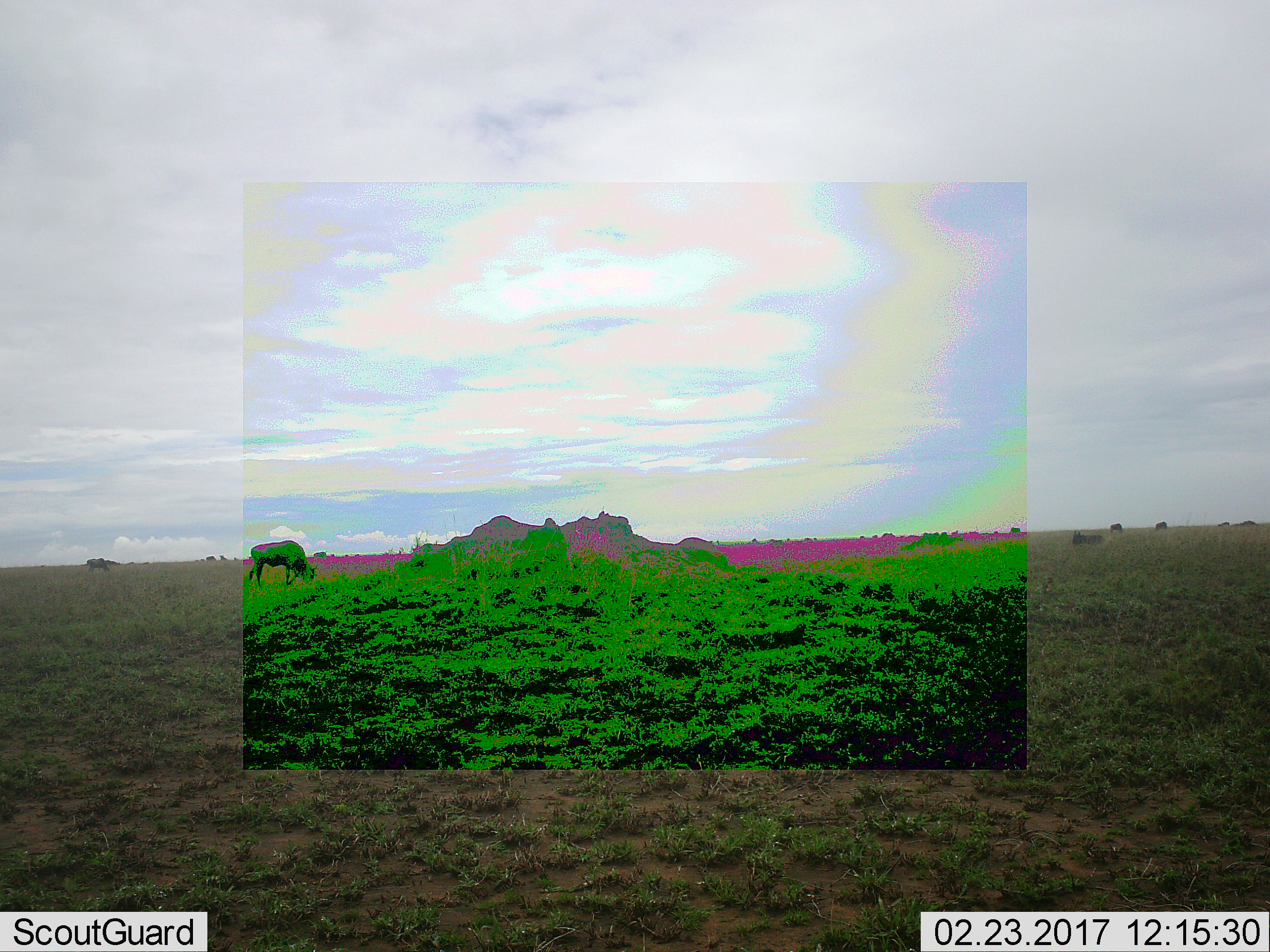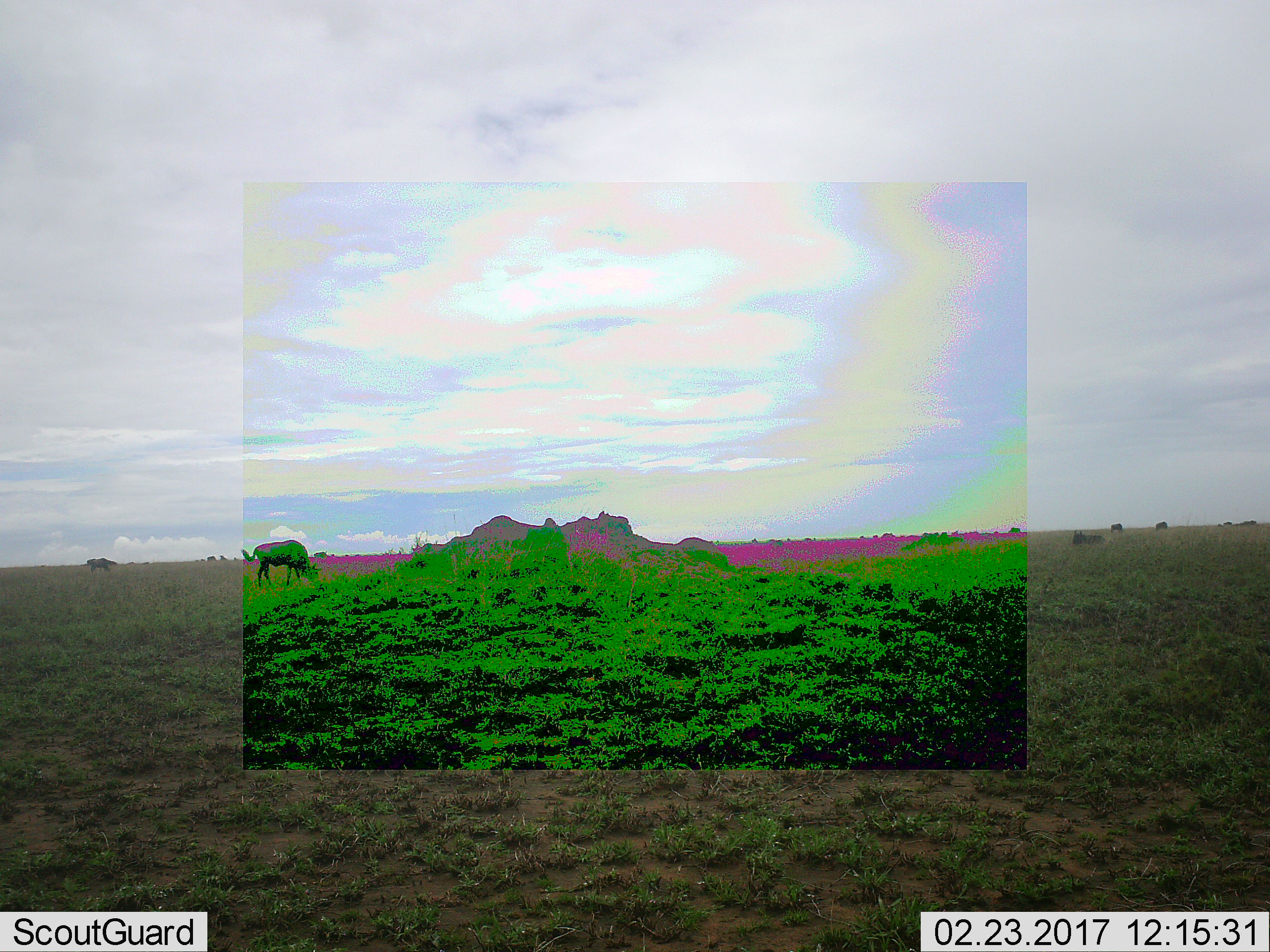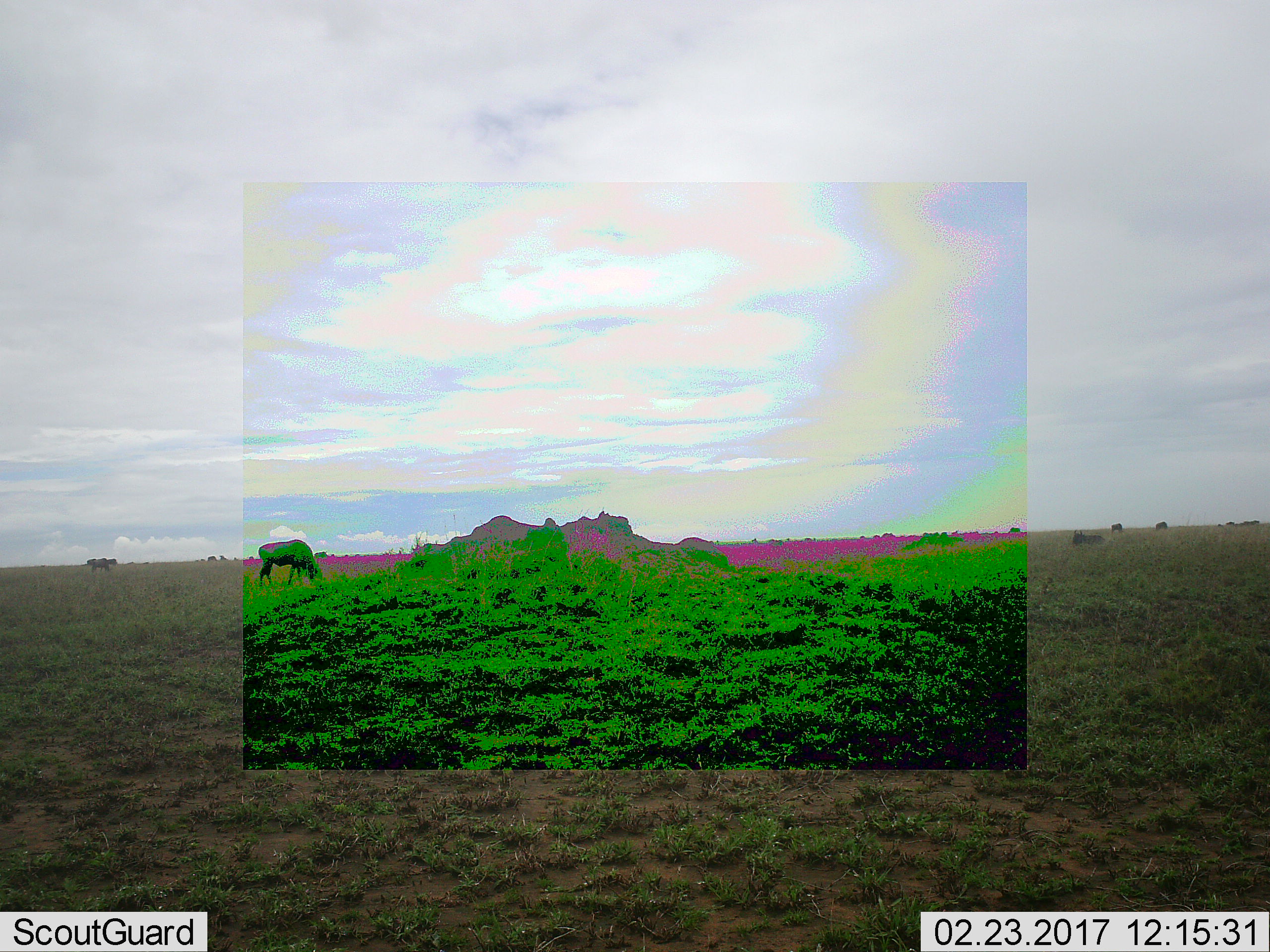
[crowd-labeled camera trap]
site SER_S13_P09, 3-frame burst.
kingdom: Animalia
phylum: Chordata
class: Mammalia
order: Artiodactyla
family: Bovidae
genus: Connochaetes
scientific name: Connochaetes taurinus taurinus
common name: blue wildebeest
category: wildebeestblue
Wildebeestblue (blue wildebeest) (Connochaetes taurinus taurinus), count 11-50. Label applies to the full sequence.